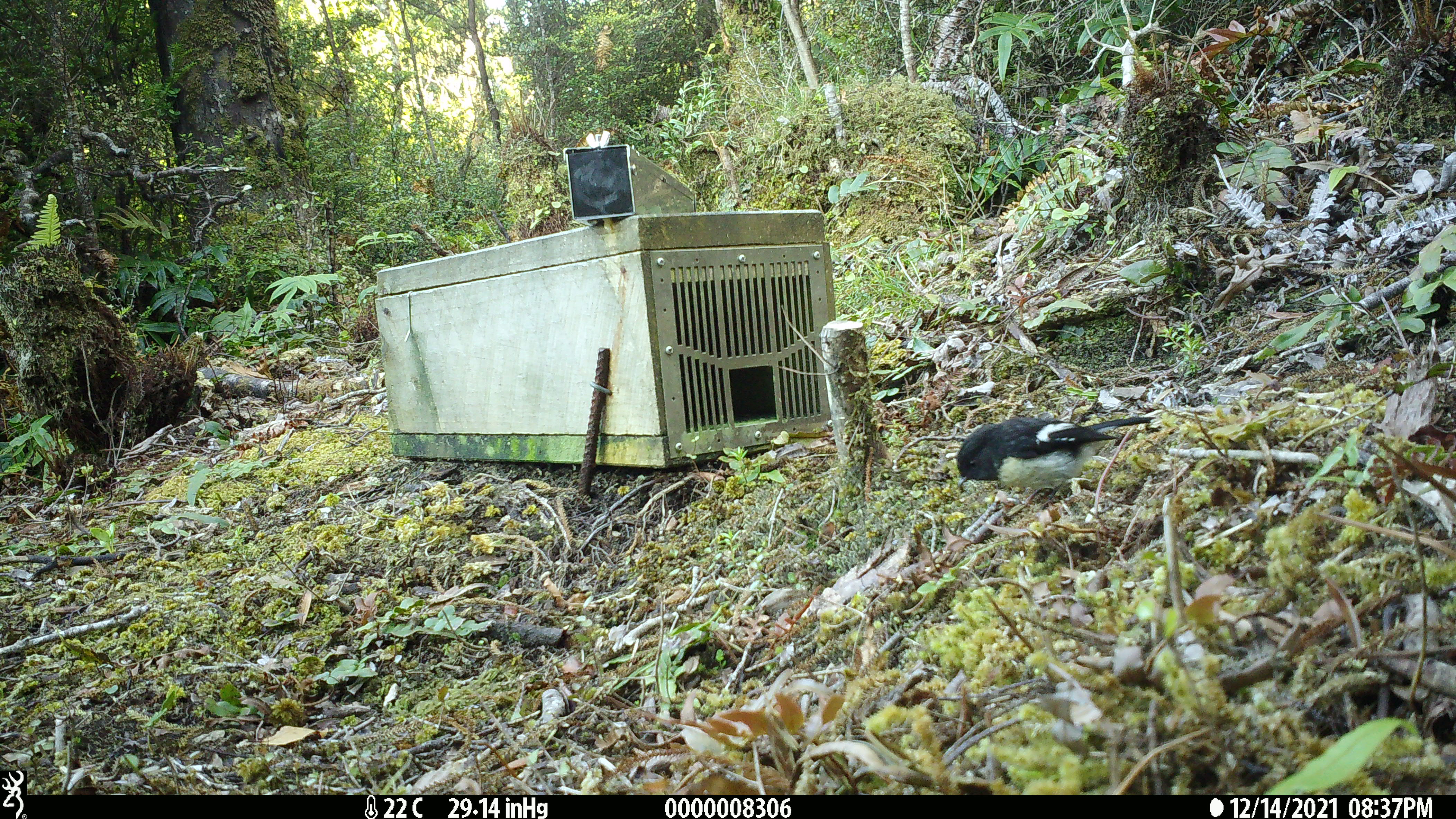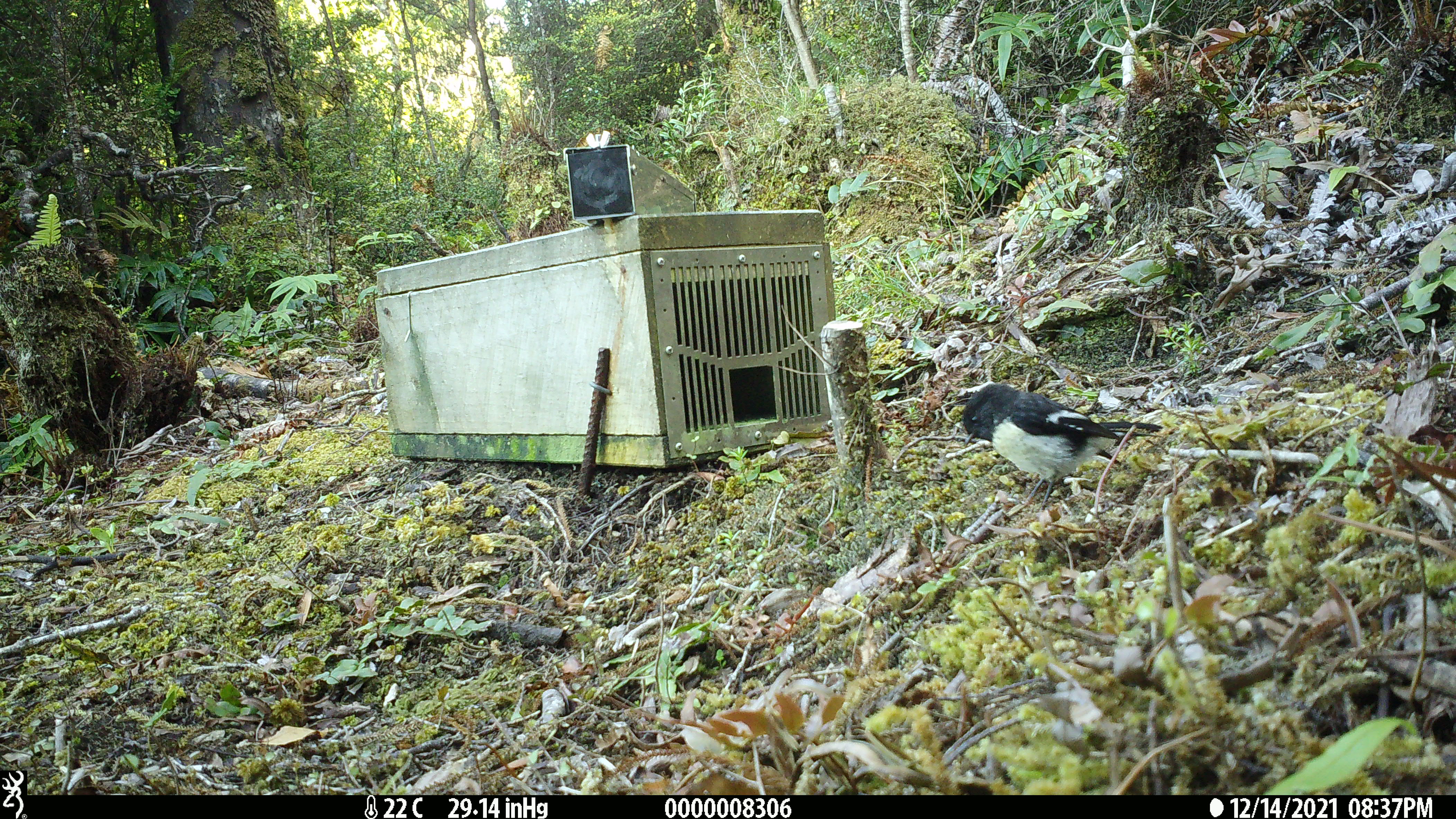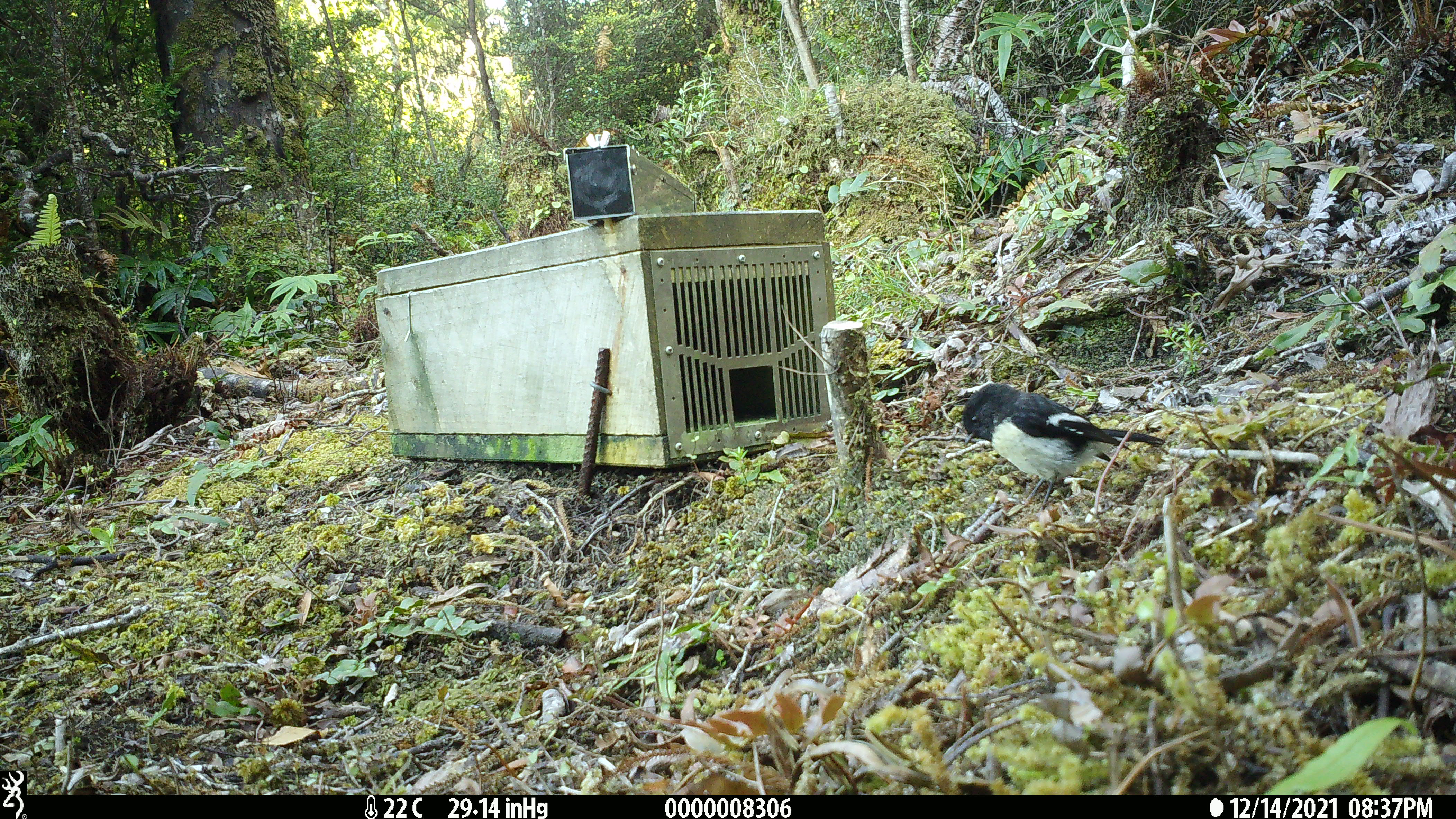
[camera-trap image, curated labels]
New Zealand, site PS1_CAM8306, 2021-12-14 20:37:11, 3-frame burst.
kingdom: Animalia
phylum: Chordata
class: Aves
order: Passeriformes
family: Petroicidae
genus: Petroica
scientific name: Petroica macrocephala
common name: tomtit